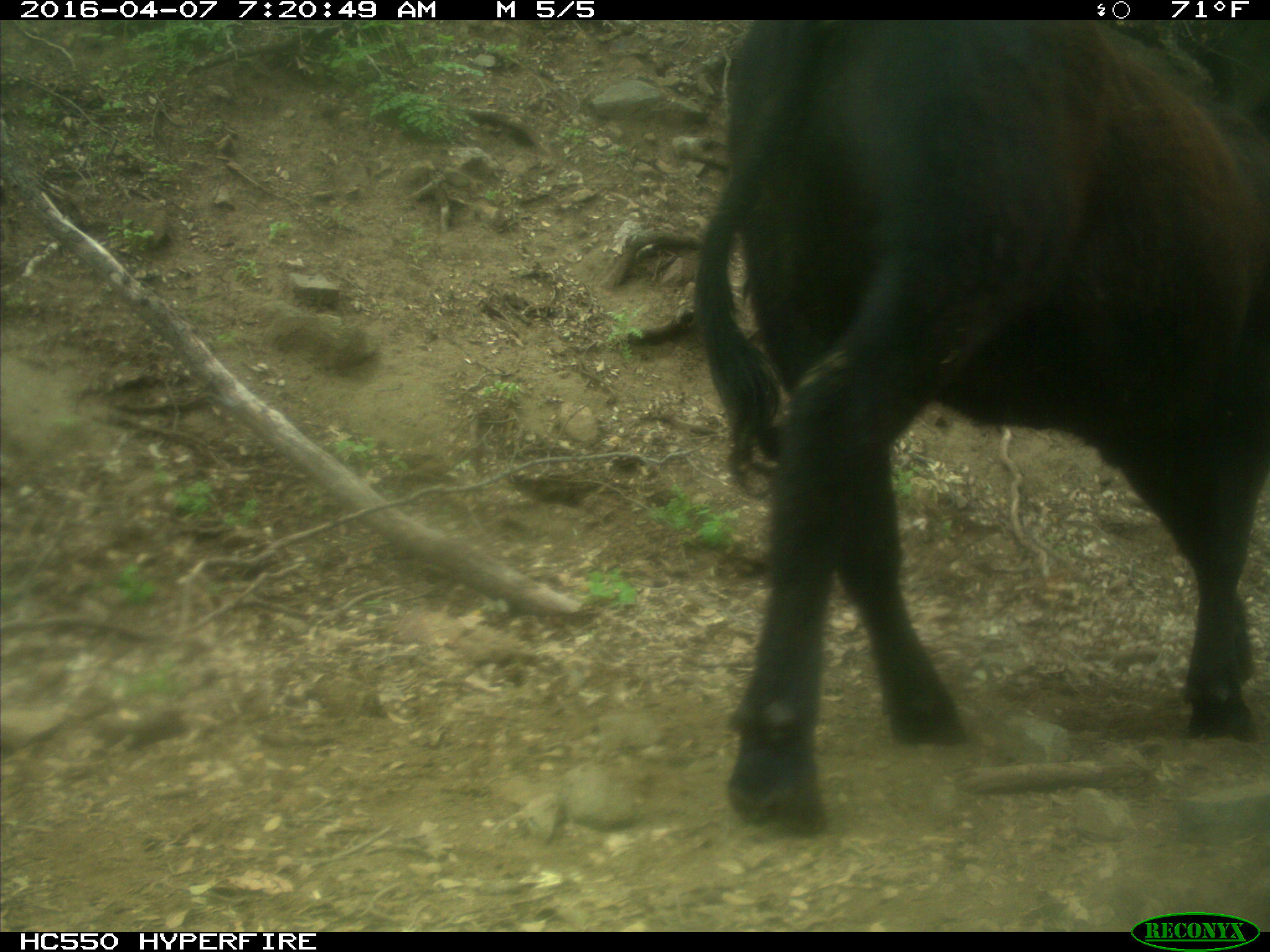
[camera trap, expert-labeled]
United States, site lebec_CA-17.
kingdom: Animalia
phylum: Chordata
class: Mammalia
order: Artiodactyla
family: Bovidae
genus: Bos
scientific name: Bos taurus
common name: domestic cow